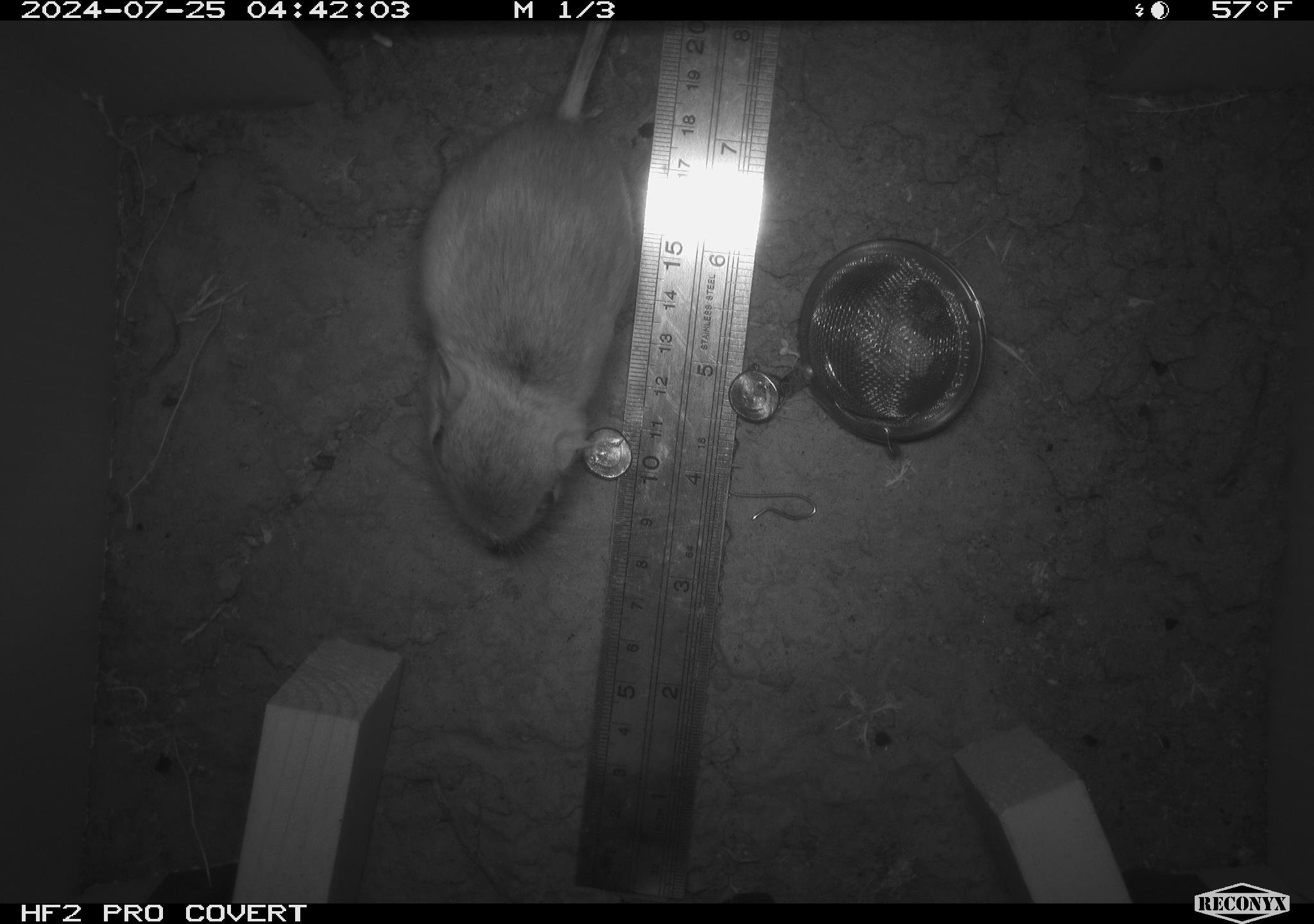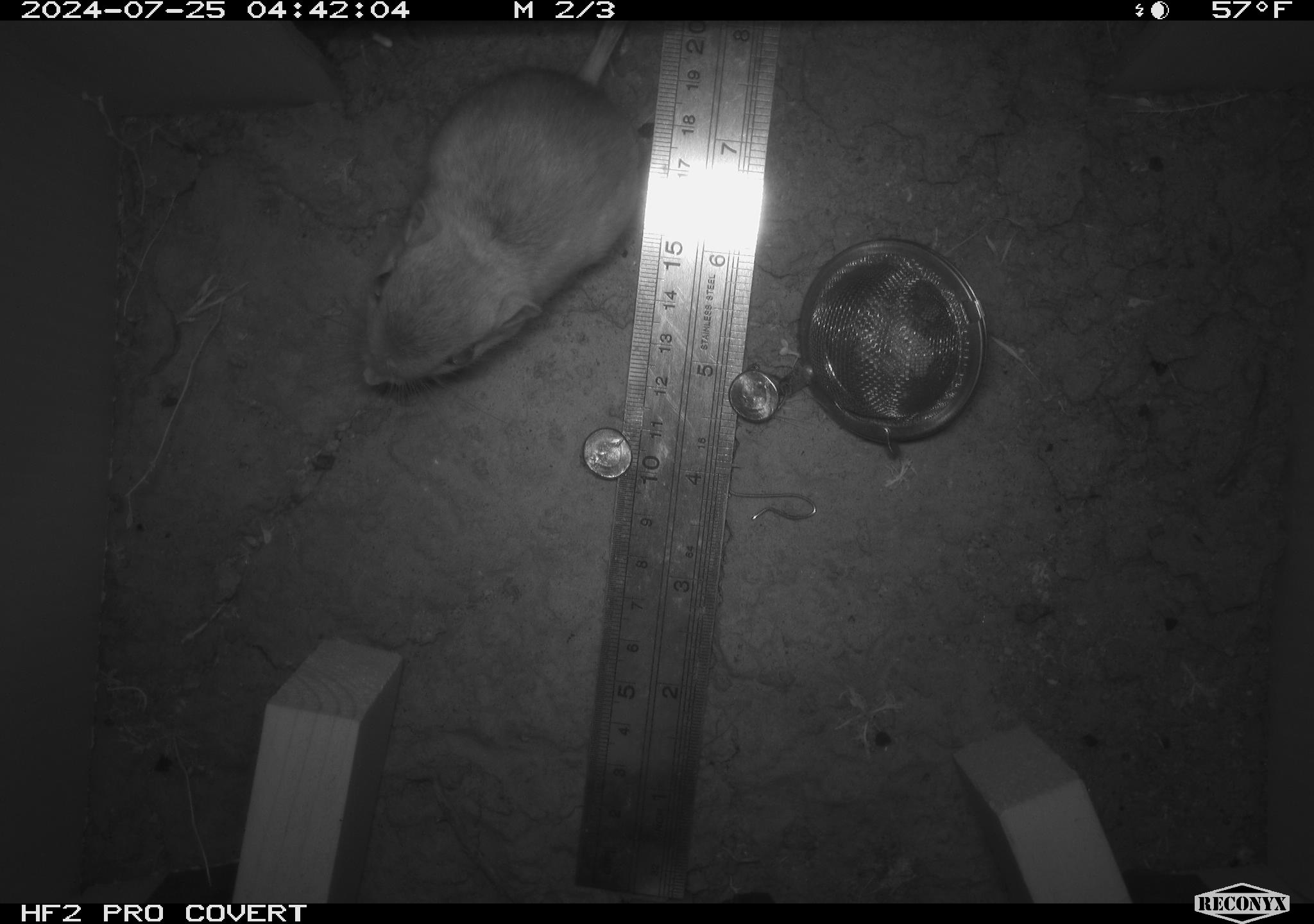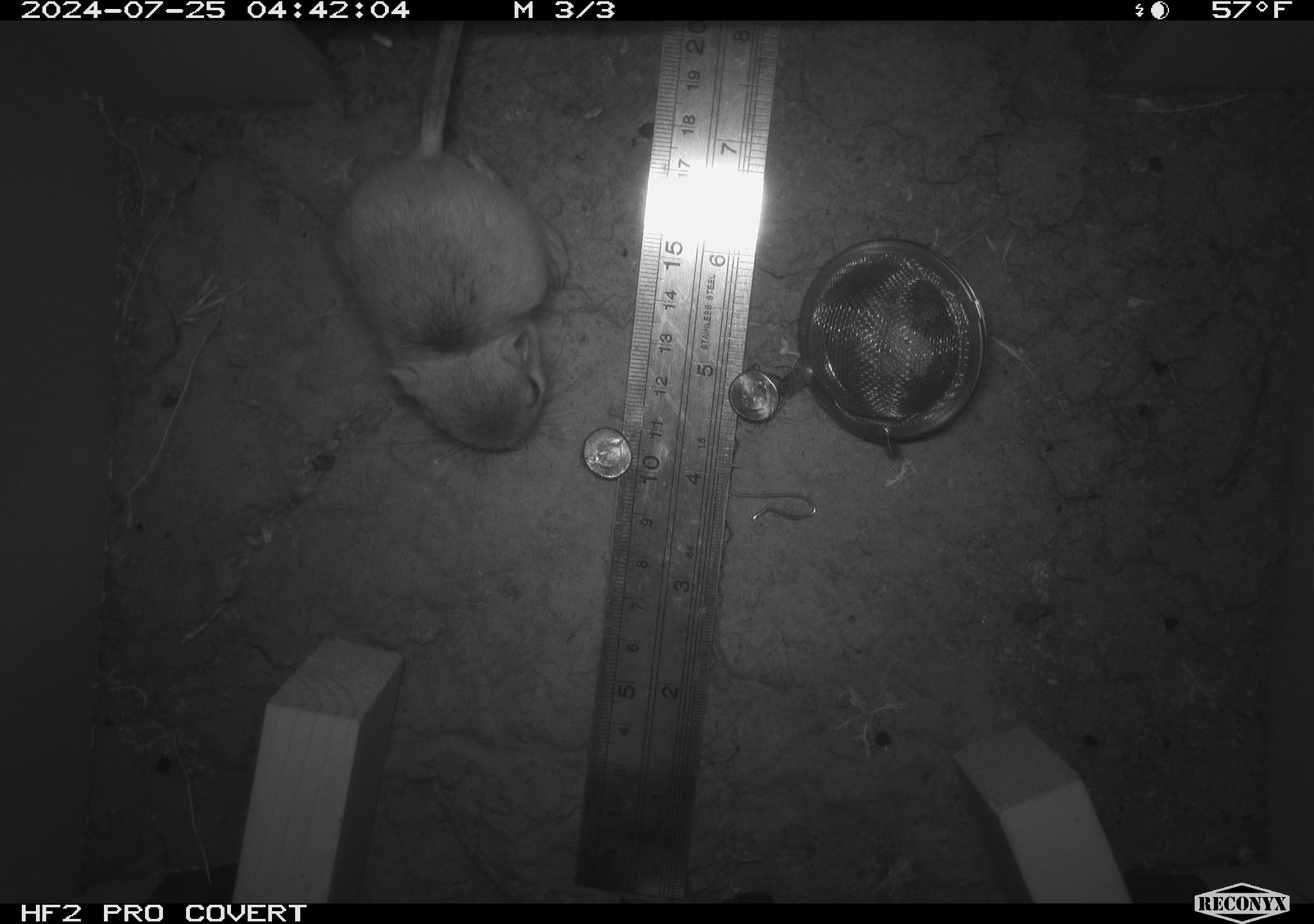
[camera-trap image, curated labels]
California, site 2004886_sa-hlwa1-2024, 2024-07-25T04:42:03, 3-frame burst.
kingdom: Animalia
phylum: Chordata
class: Mammalia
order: Rodentia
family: Heteromyidae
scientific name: Heteromyidae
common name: kangaroo rats and pocket mice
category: heteromyidae family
Heteromyidae family (kangaroo rats and pocket mice) (Heteromyidae).